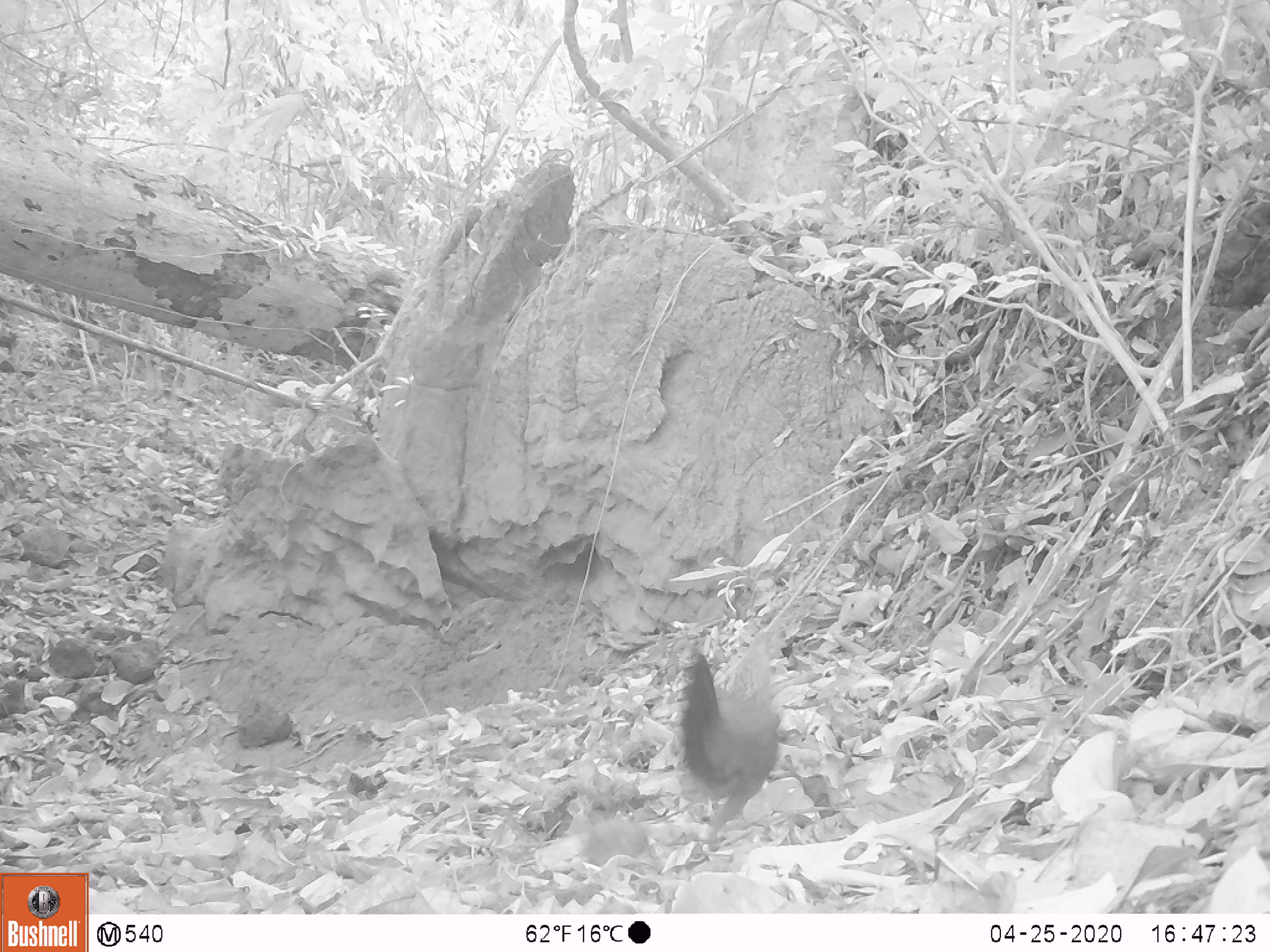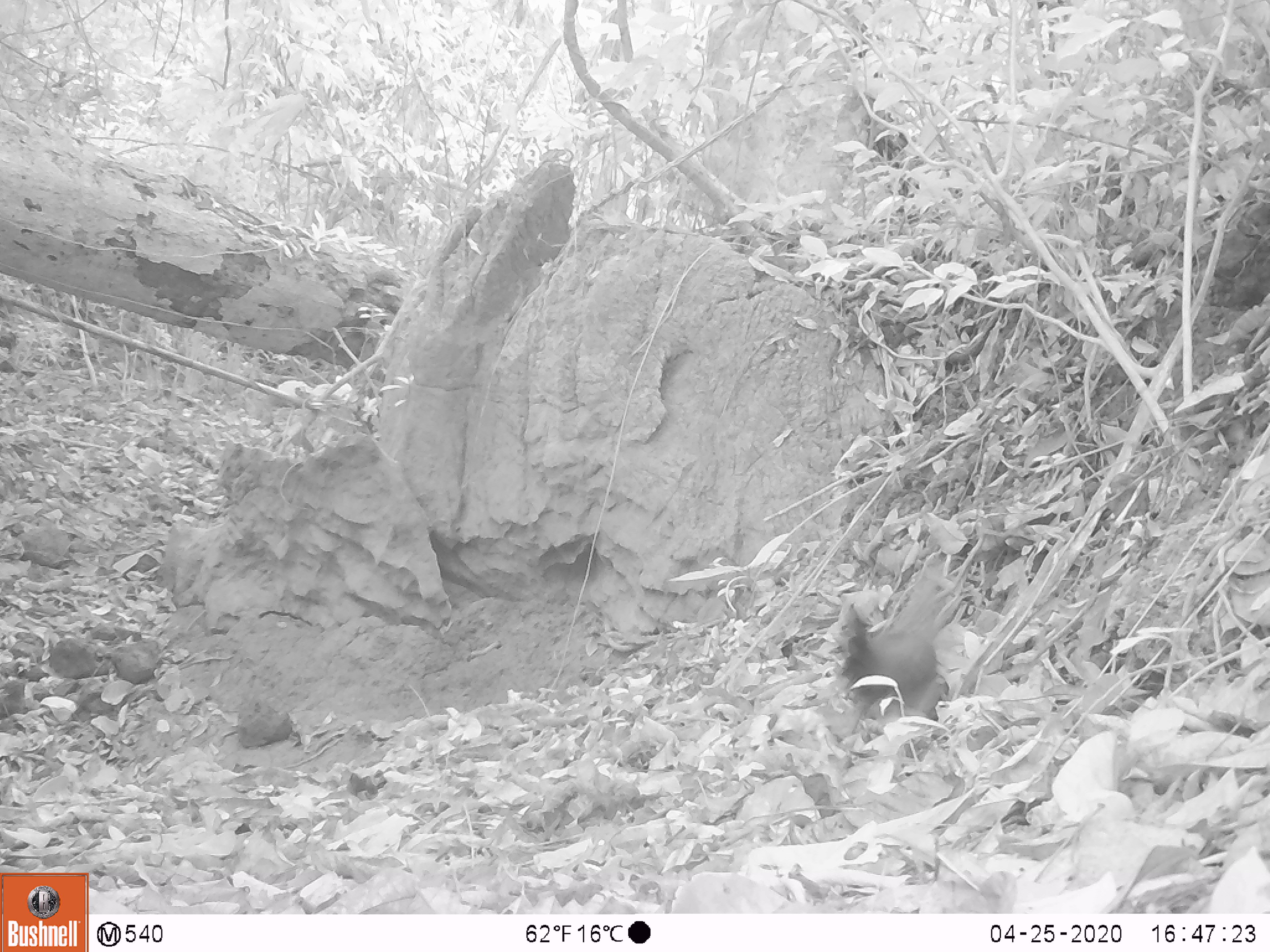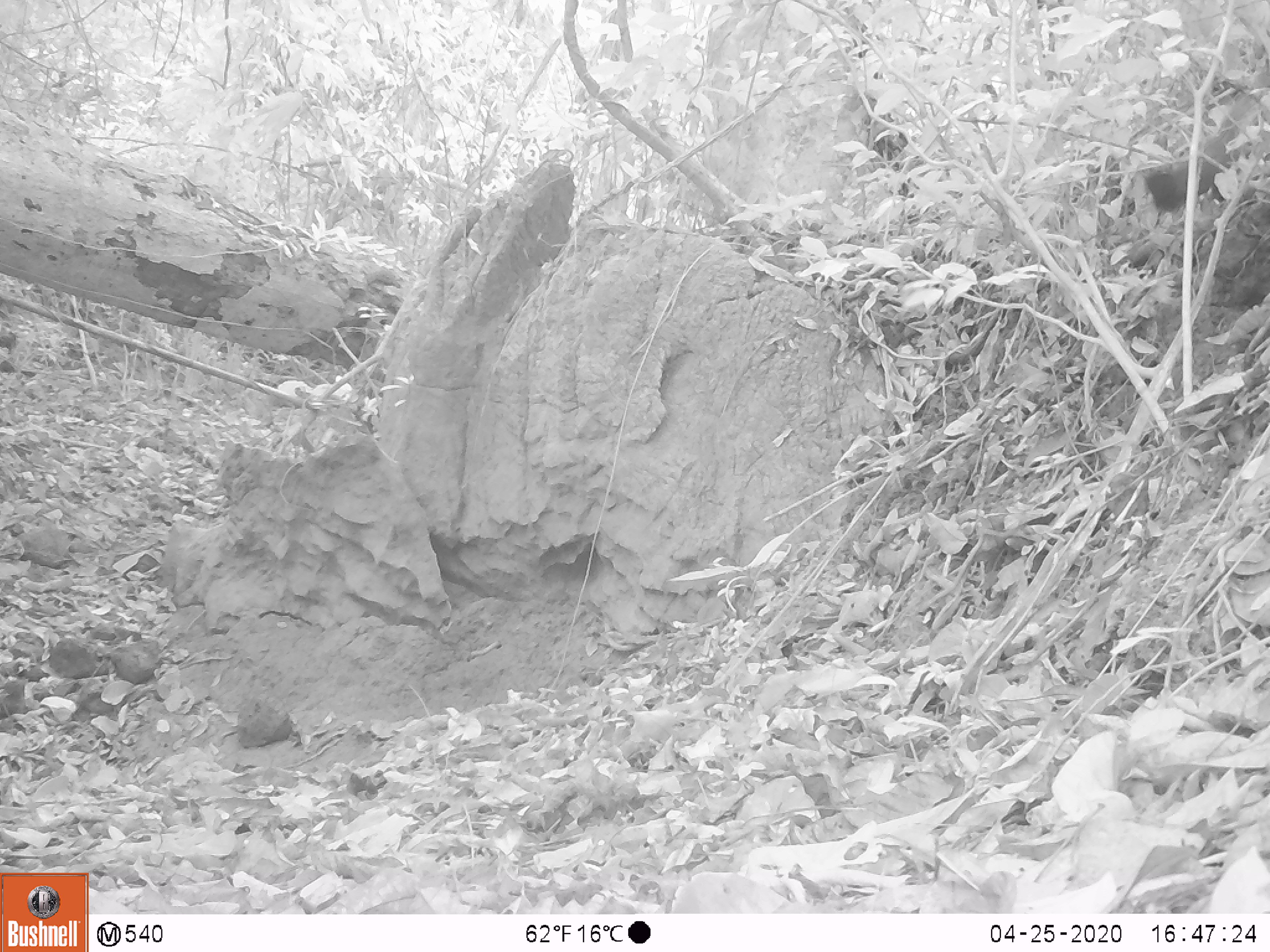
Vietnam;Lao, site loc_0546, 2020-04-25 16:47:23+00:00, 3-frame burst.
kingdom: Animalia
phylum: Chordata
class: Aves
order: Galliformes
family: Phasianidae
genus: Gallus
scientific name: Gallus gallus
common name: red junglefowl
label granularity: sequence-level